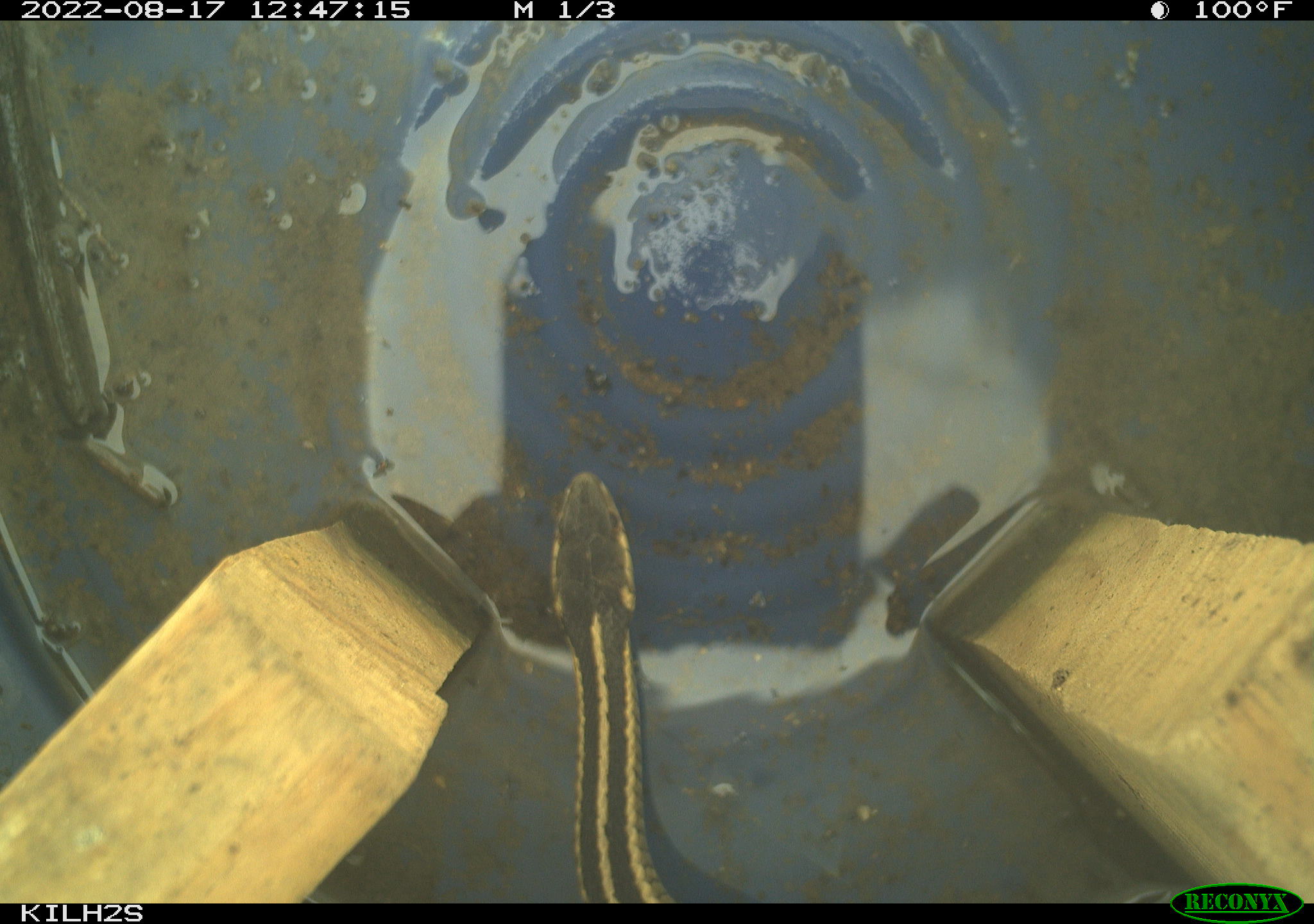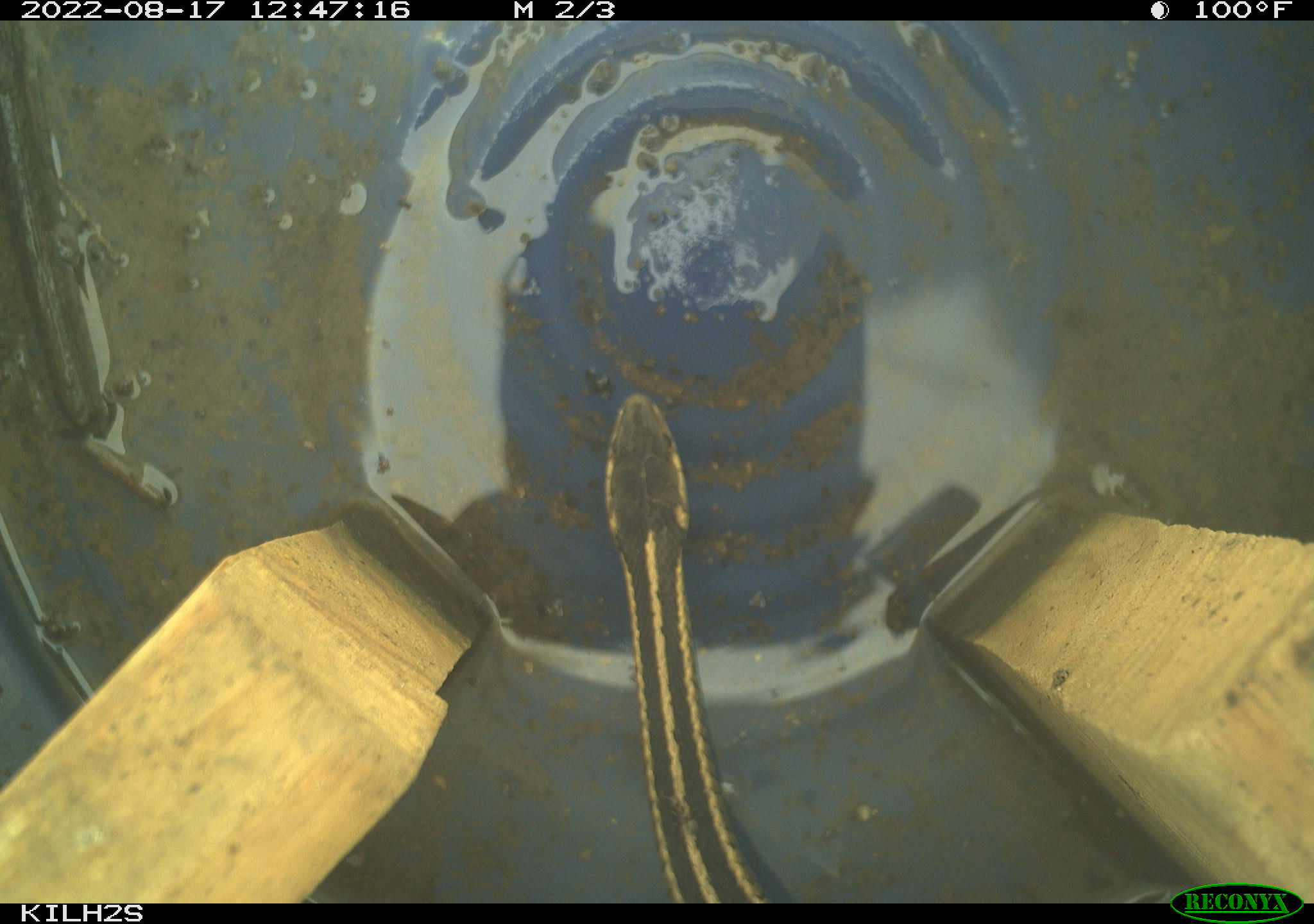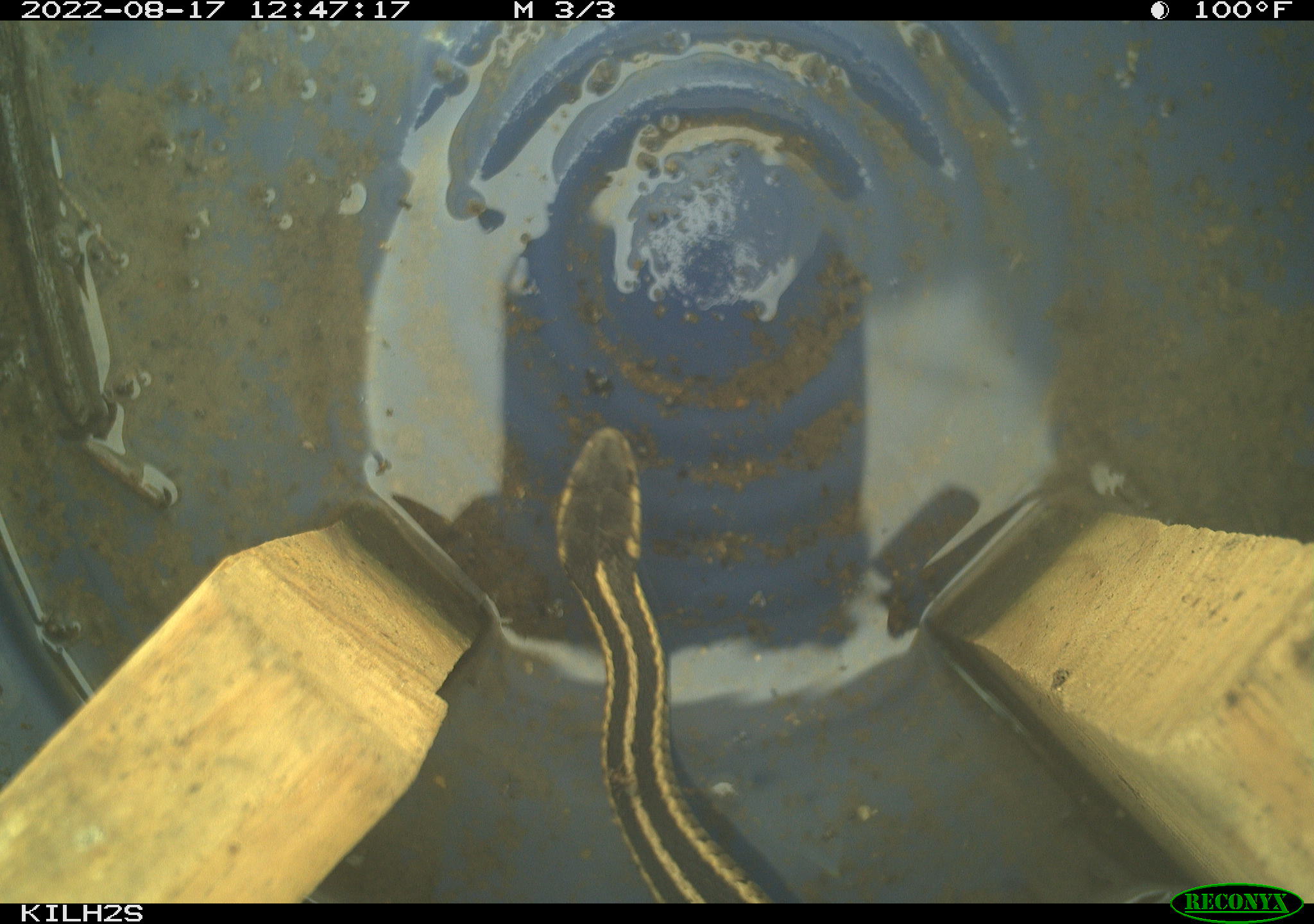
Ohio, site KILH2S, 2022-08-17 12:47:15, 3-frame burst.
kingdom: Animalia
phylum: Chordata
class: Reptilia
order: Squamata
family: Colubridae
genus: Thamnophis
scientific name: Thamnophis sirtalis sirtalis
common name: eastern gartersnake